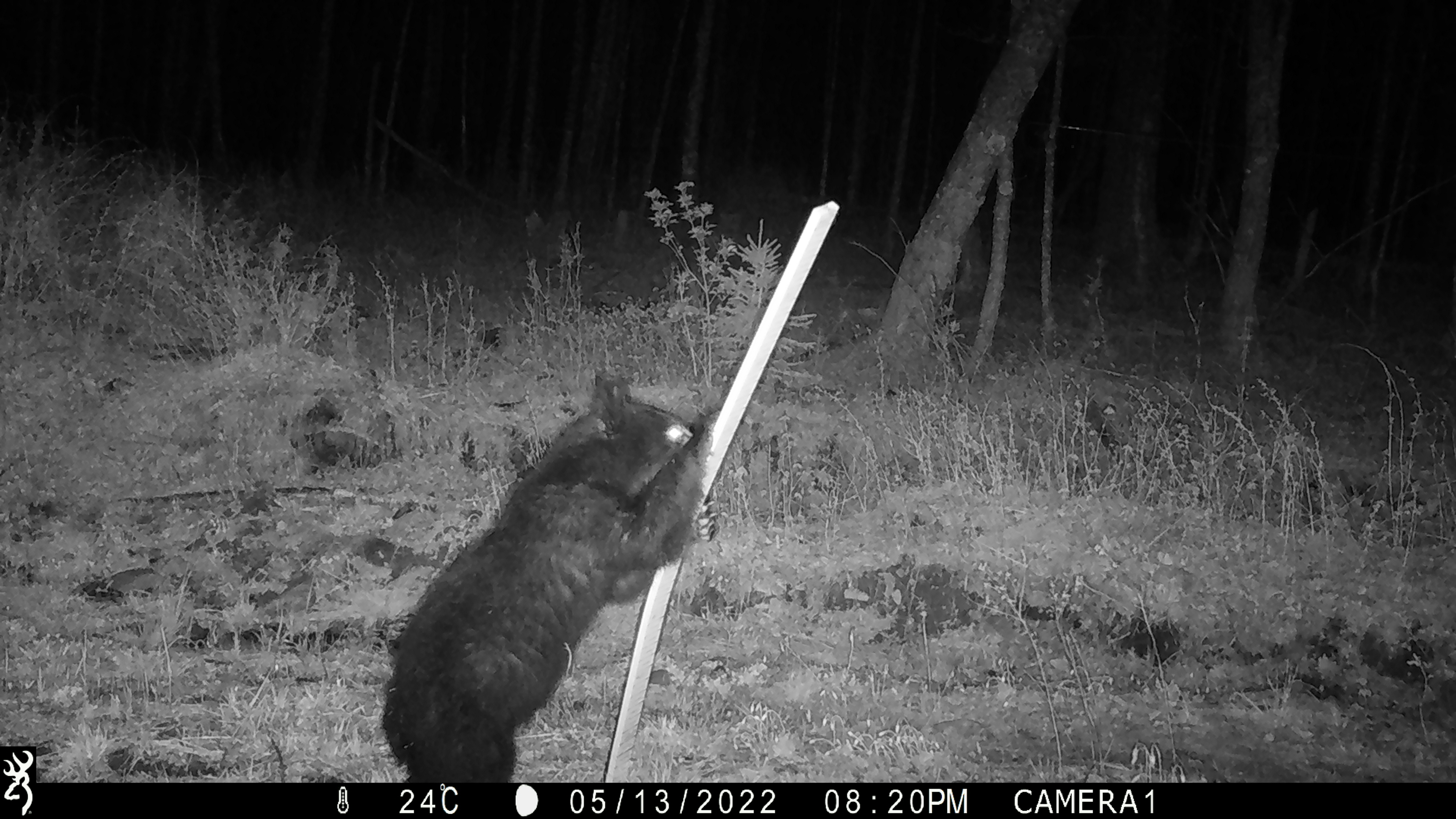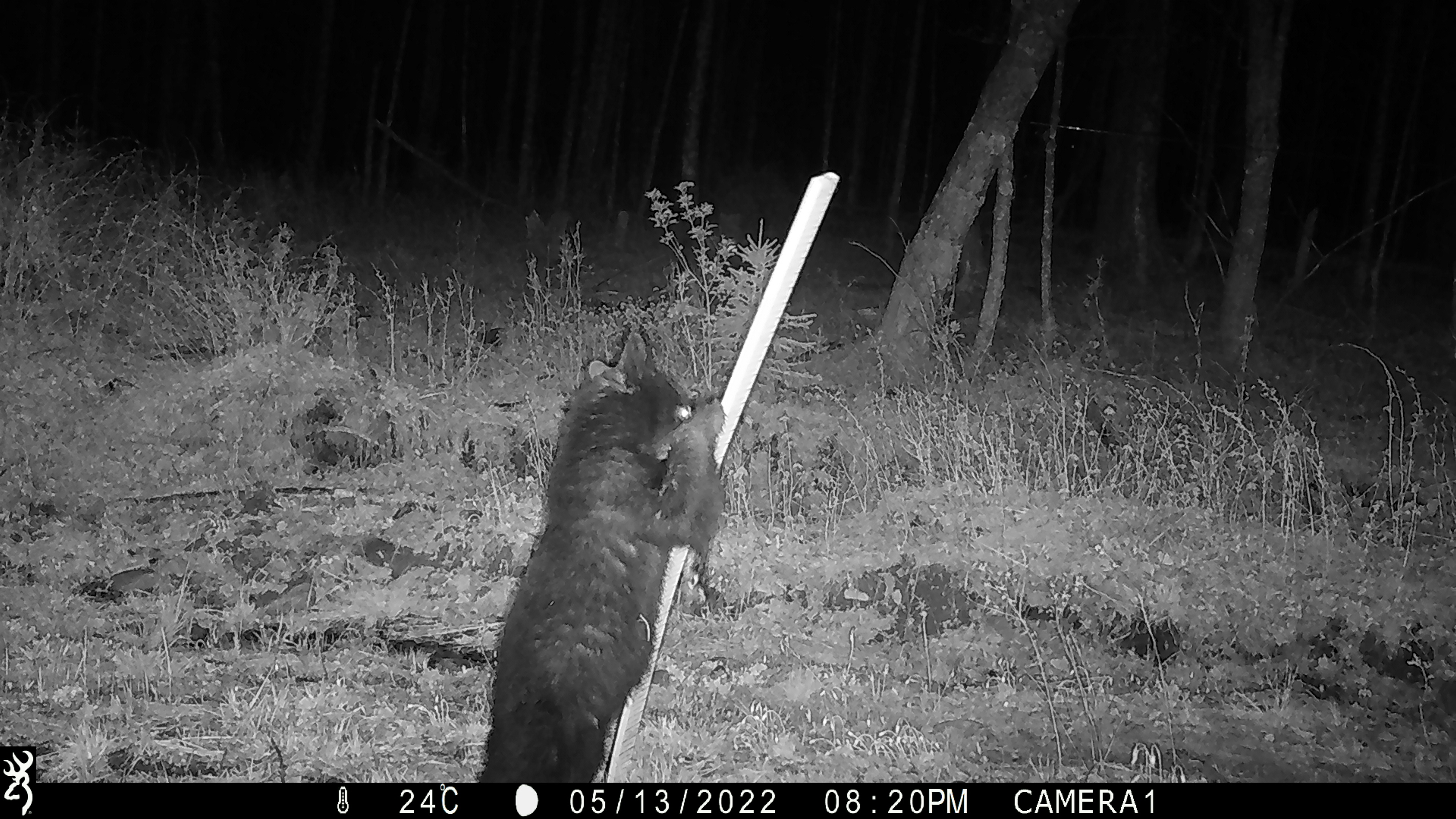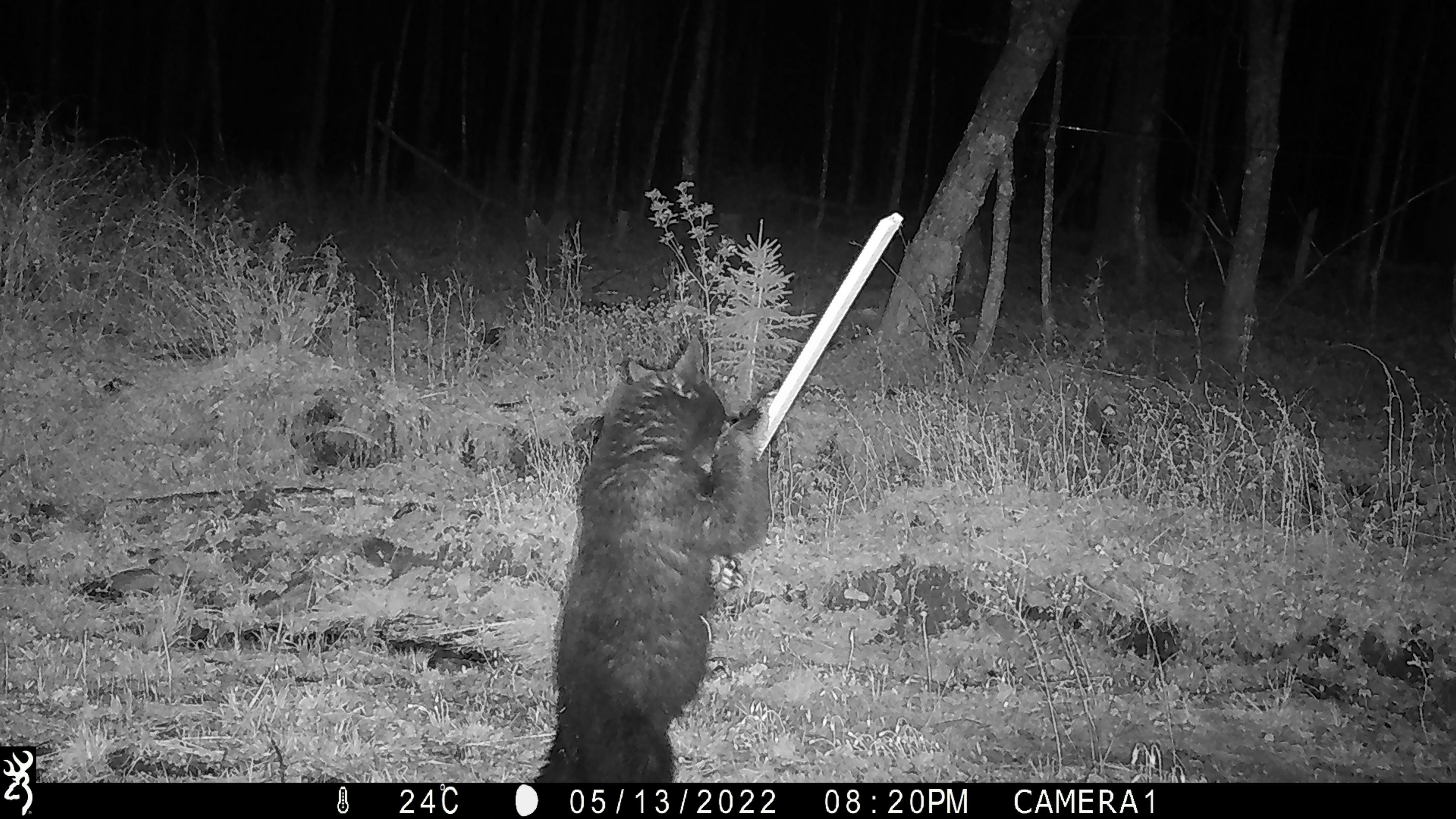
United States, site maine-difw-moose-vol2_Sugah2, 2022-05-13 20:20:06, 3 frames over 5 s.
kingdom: Animalia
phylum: Chordata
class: Mammalia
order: Carnivora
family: Ursidae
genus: Ursus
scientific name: Ursus americanus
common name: black bear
Black bear (Ursus americanus).